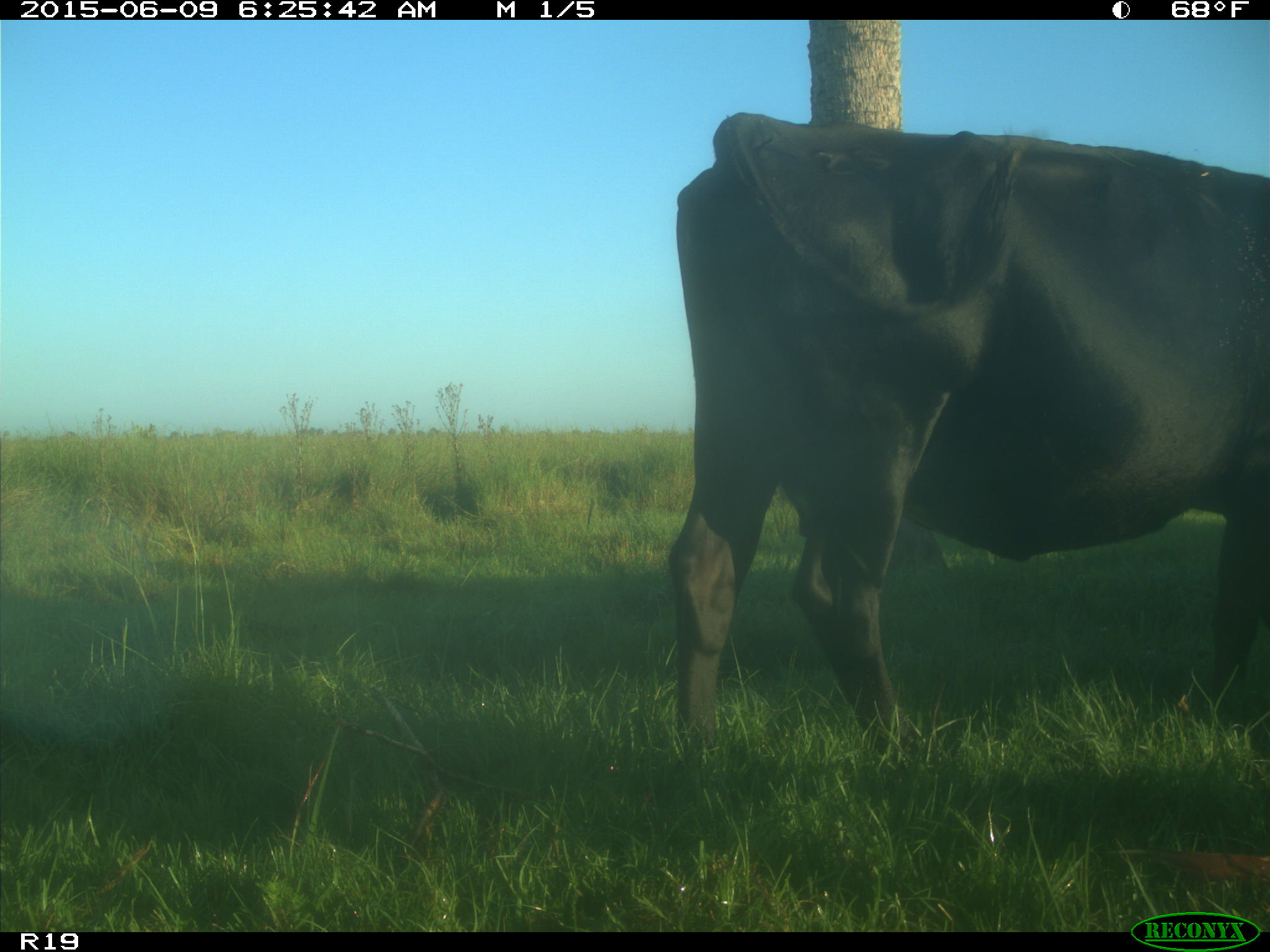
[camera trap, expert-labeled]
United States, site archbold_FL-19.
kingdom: Animalia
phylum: Chordata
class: Mammalia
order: Artiodactyla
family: Bovidae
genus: Bos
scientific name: Bos taurus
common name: domestic cow